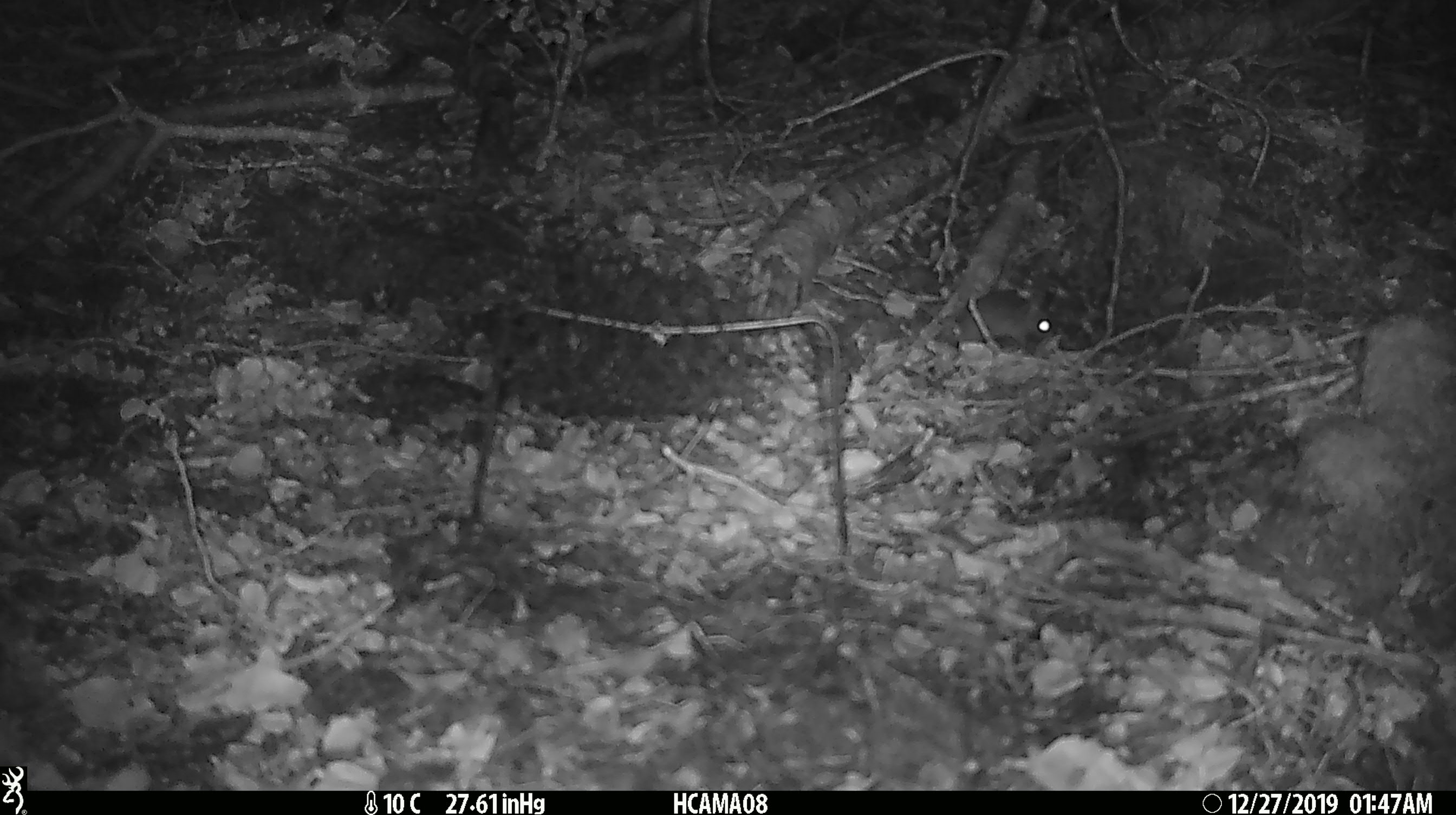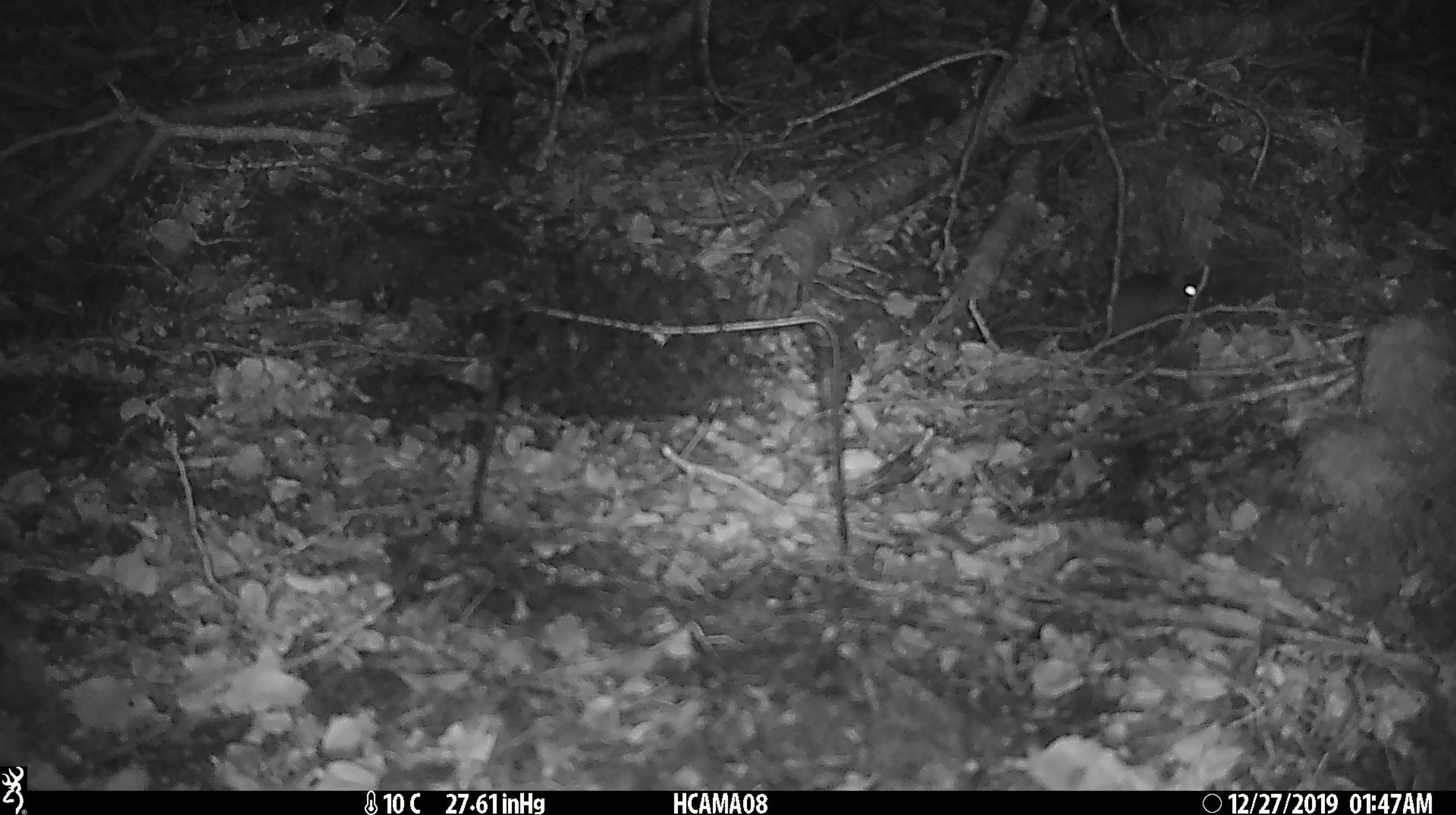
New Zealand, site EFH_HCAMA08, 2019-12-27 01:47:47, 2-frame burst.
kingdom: Animalia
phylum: Chordata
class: Mammalia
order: Rodentia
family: Muridae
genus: Mus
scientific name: Mus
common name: mouse